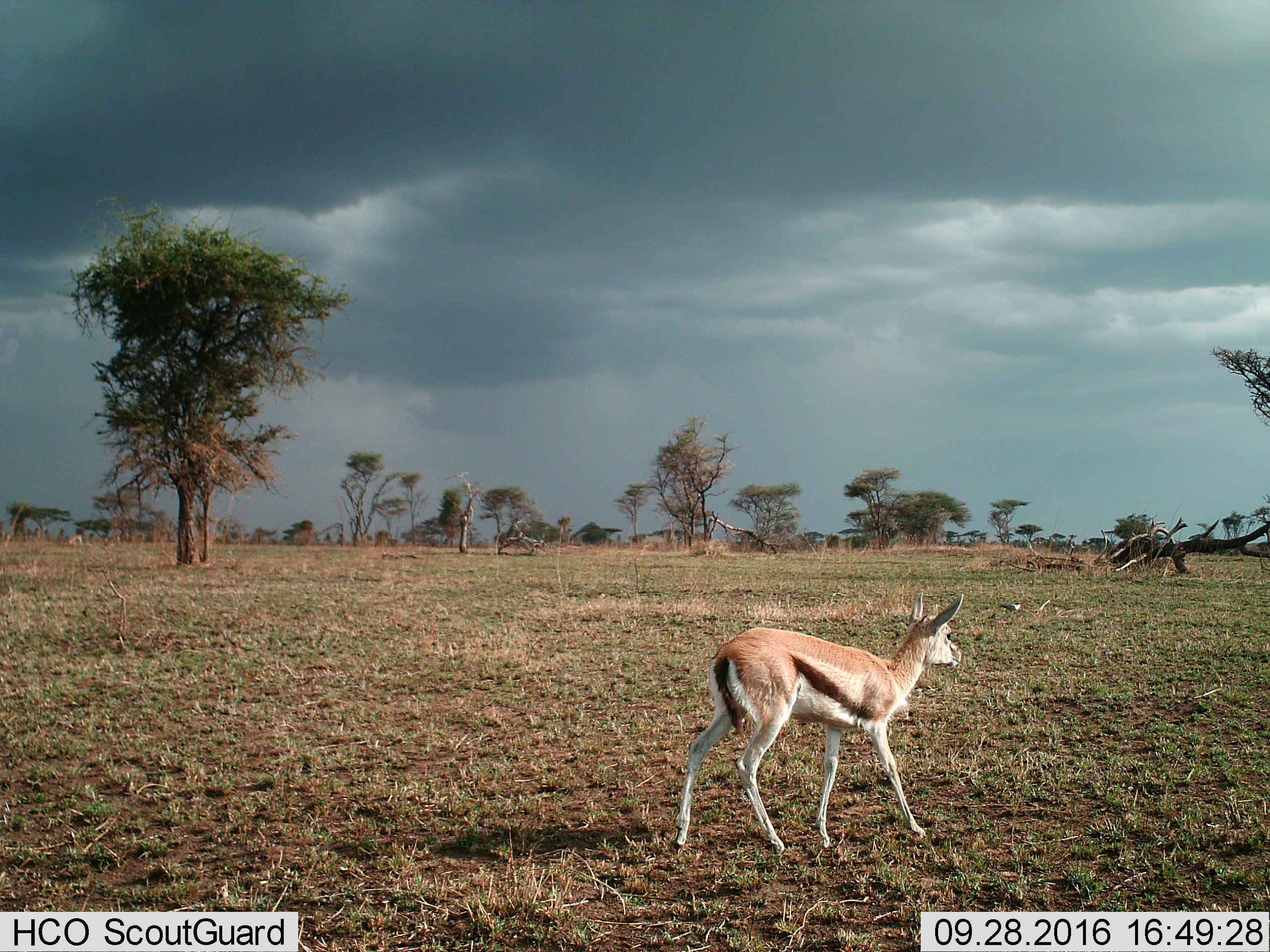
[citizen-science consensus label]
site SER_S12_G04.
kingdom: Animalia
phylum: Chordata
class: Mammalia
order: Artiodactyla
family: Bovidae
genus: Eudorcas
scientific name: Eudorcas thomsonii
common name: thomson's gazelle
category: gazellethomsons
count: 1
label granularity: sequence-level